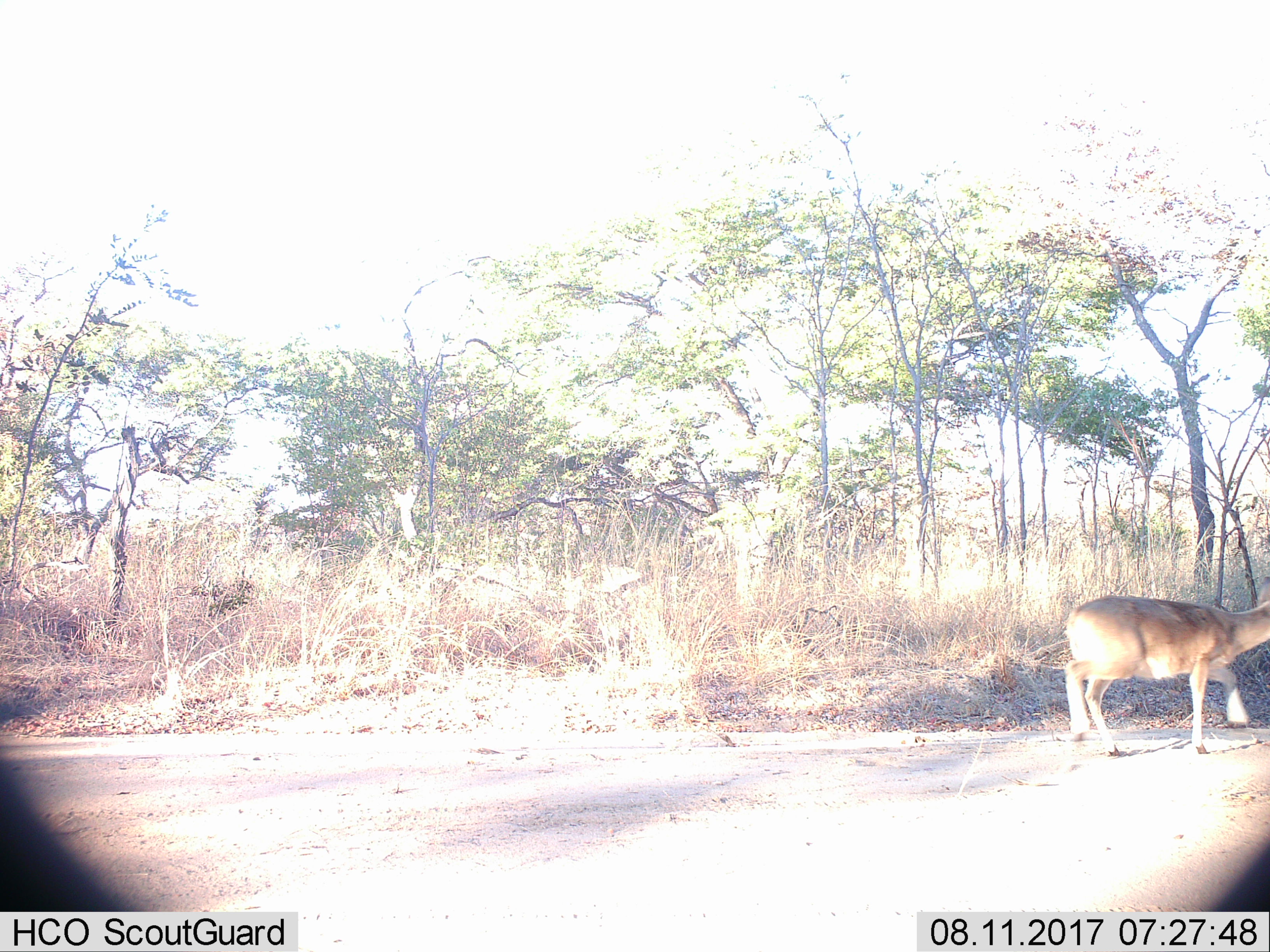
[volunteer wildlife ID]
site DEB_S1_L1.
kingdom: Animalia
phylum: Chordata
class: Mammalia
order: Artiodactyla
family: Bovidae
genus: Sylvicapra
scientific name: Sylvicapra grimmia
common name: common duiker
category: duikercommongrey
Duikercommongrey (common duiker) (Sylvicapra grimmia), count 1. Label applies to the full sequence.